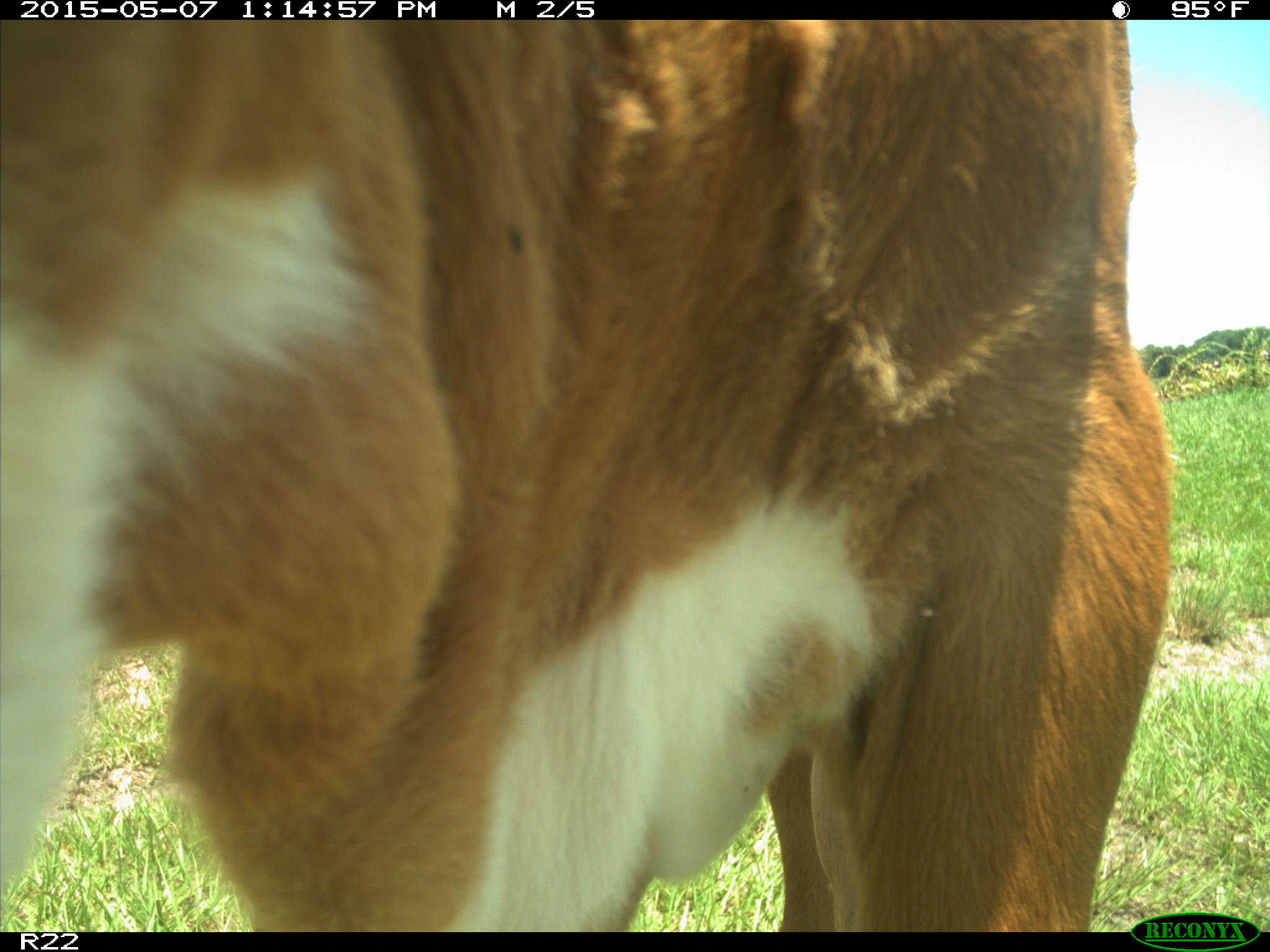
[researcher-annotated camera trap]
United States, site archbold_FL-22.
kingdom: Animalia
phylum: Chordata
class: Mammalia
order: Artiodactyla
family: Bovidae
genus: Bos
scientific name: Bos taurus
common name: domestic cow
Bos taurus (domestic cow).